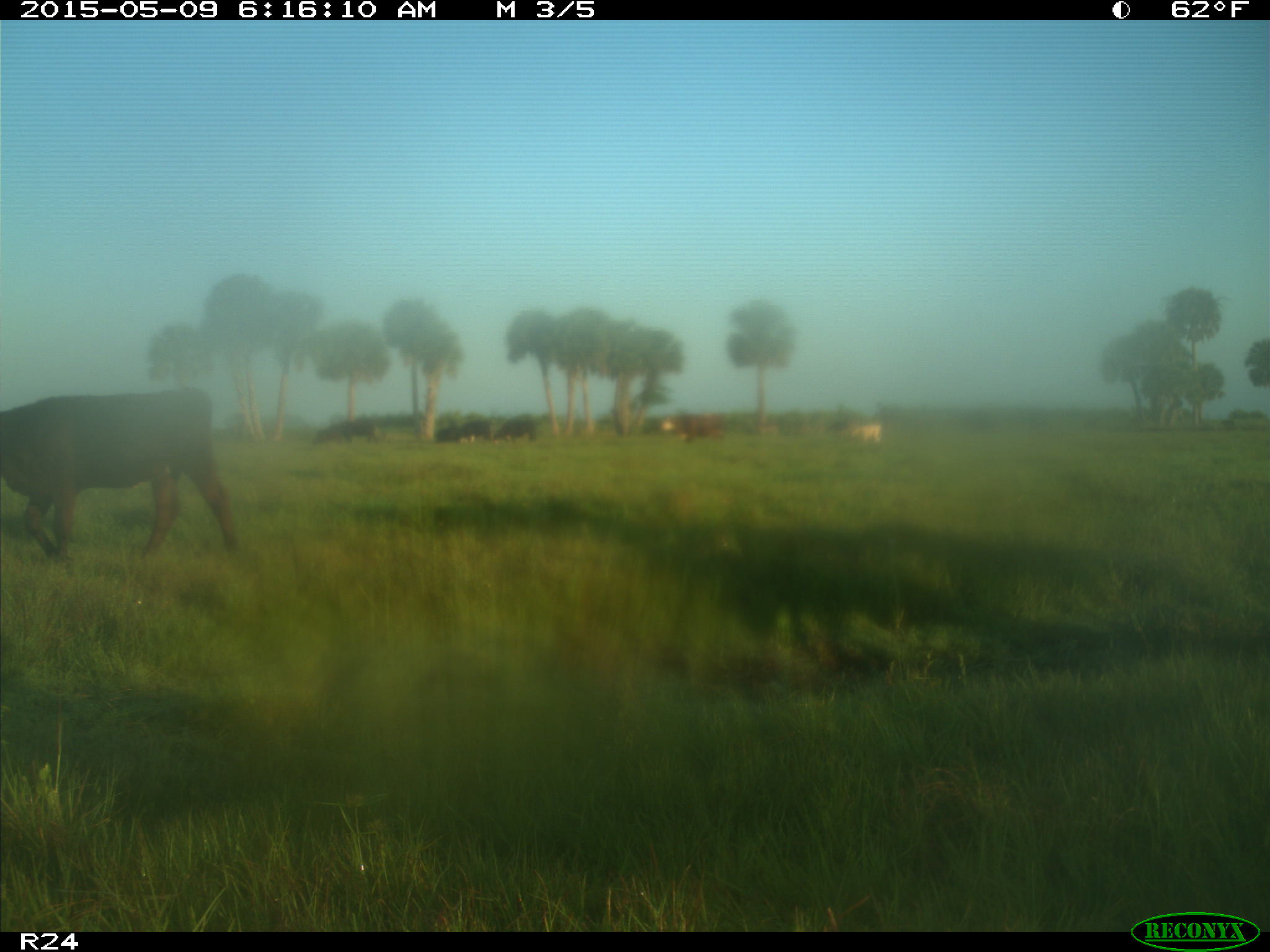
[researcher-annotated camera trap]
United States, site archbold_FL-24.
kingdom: Animalia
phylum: Chordata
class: Mammalia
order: Artiodactyla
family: Bovidae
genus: Bos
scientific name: Bos taurus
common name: domestic cow